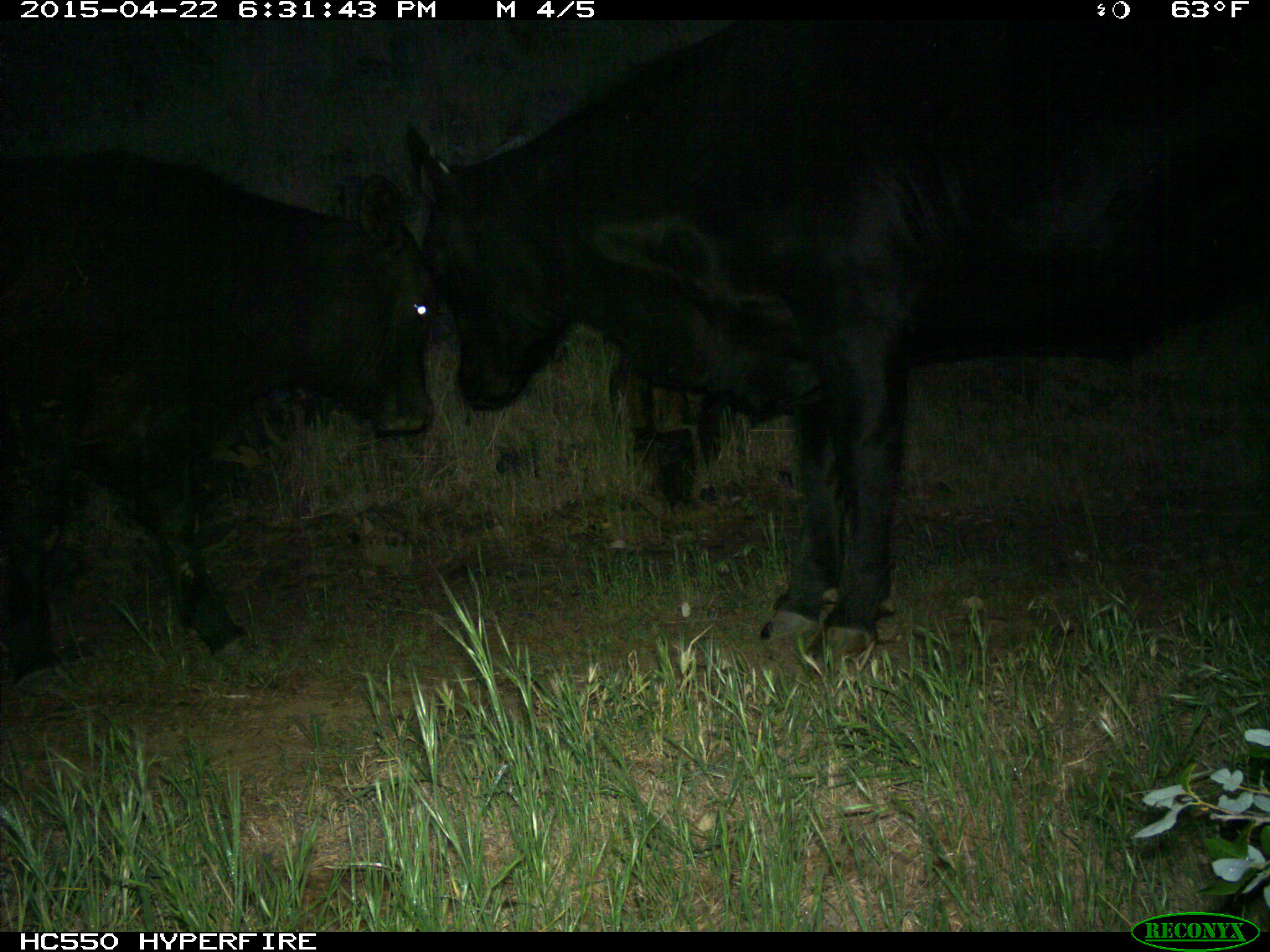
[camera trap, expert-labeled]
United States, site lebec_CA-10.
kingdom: Animalia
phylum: Chordata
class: Mammalia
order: Artiodactyla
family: Bovidae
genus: Bos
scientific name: Bos taurus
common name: domestic cow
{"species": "Bos taurus (domestic cow)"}